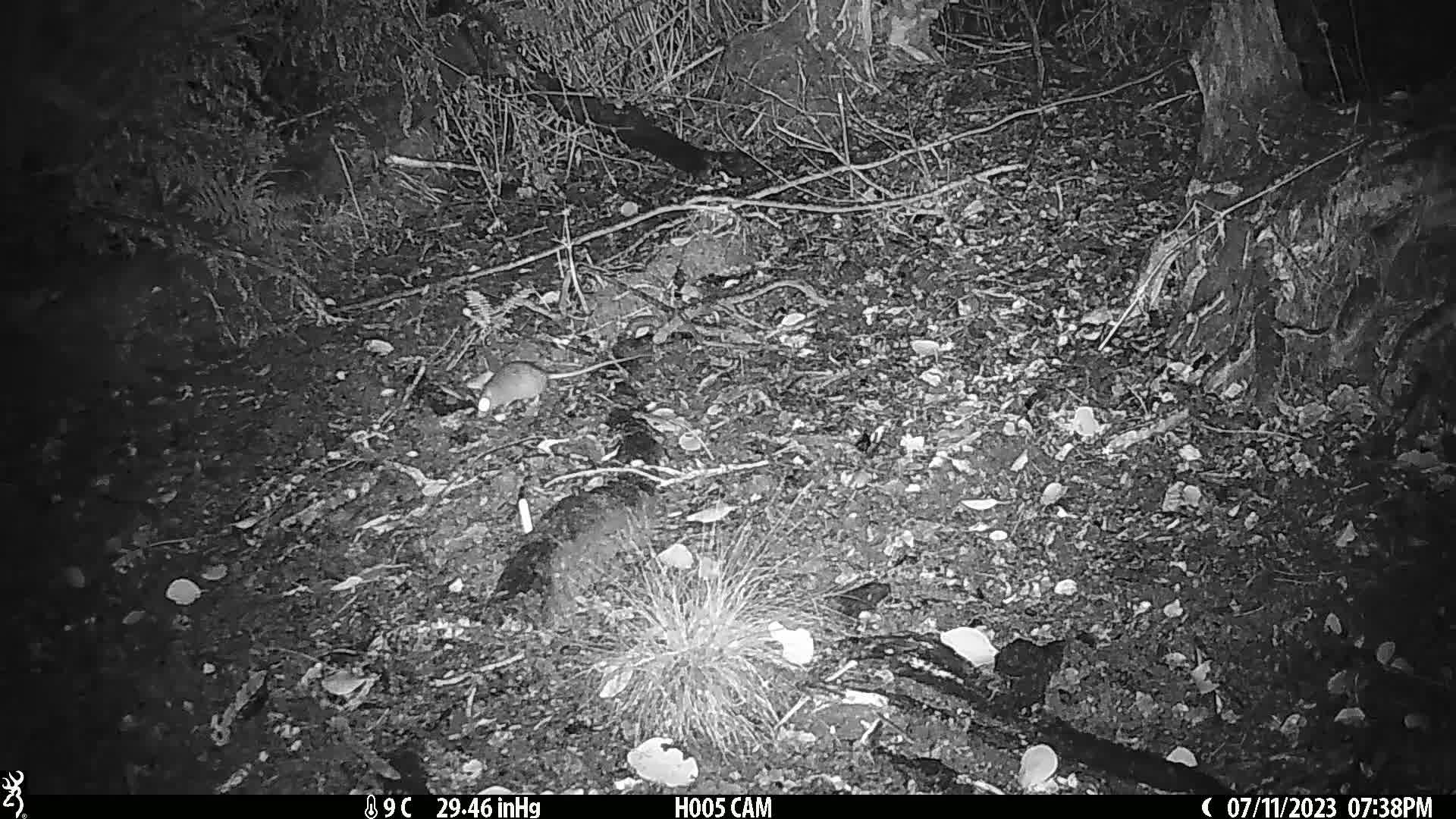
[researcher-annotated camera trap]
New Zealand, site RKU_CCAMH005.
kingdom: Animalia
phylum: Chordata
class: Mammalia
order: Rodentia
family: Muridae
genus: Rattus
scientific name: Rattus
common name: rat